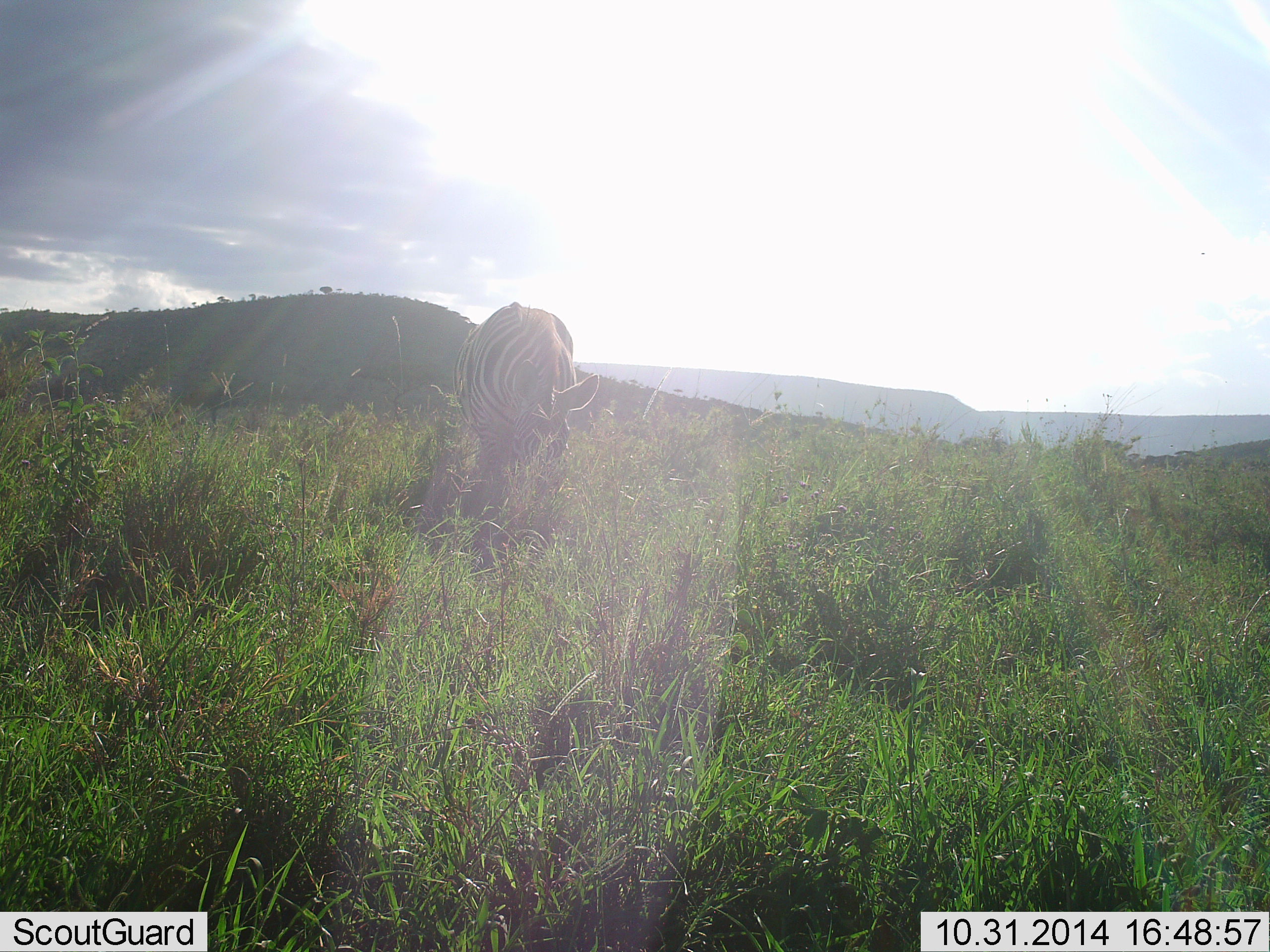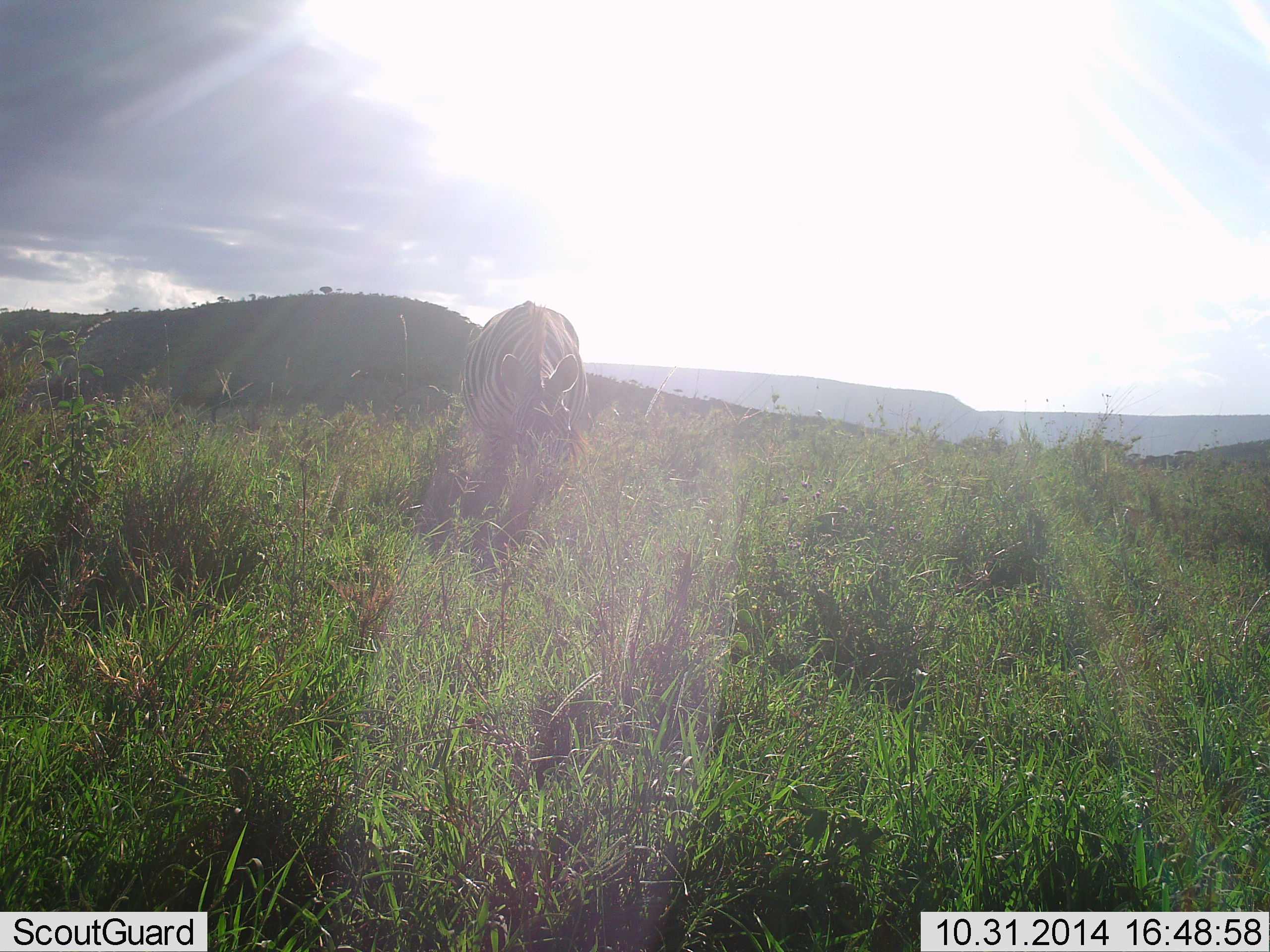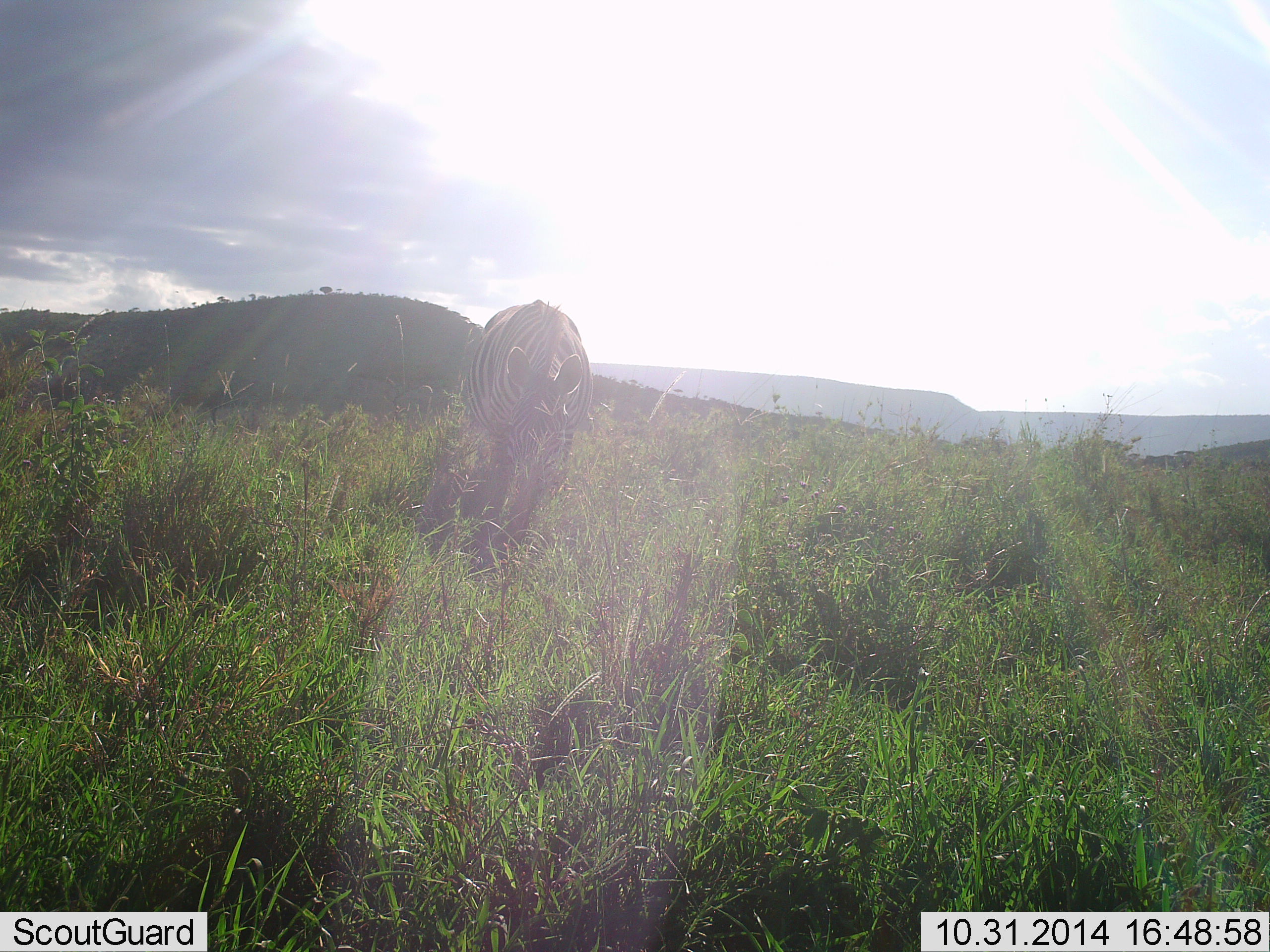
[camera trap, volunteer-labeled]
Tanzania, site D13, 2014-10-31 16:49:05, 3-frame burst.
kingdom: Animalia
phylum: Chordata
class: Mammalia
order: Perissodactyla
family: Equidae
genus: Equus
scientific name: Equus quagga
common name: plains zebra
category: zebra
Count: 1.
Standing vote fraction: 20%.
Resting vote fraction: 0%.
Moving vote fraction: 10%.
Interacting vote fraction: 0%.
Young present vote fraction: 0%.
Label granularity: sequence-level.